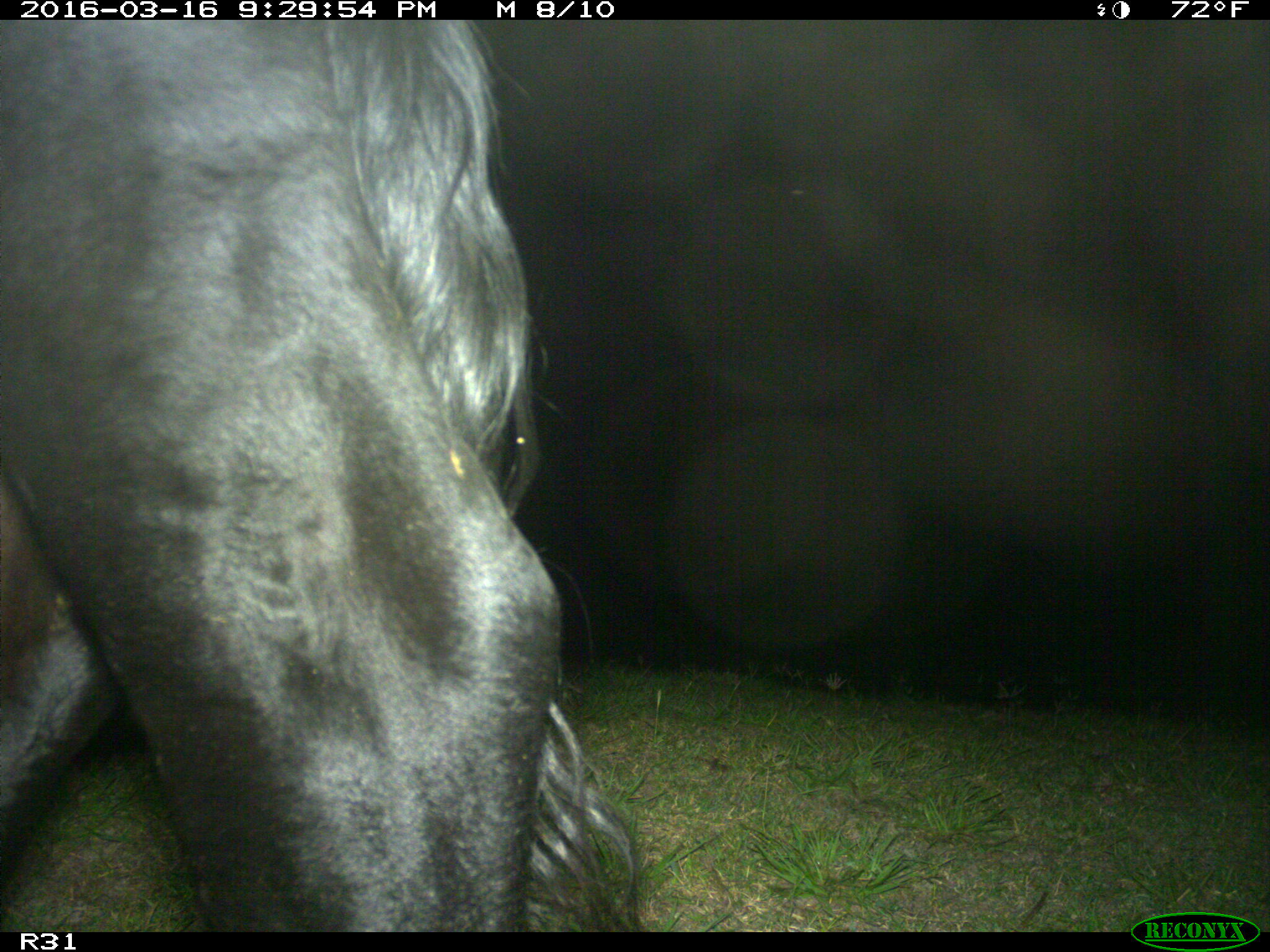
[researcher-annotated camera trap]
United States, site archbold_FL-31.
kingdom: Animalia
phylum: Chordata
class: Mammalia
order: Artiodactyla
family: Bovidae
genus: Bos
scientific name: Bos taurus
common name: domestic cow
Bos taurus (domestic cow).